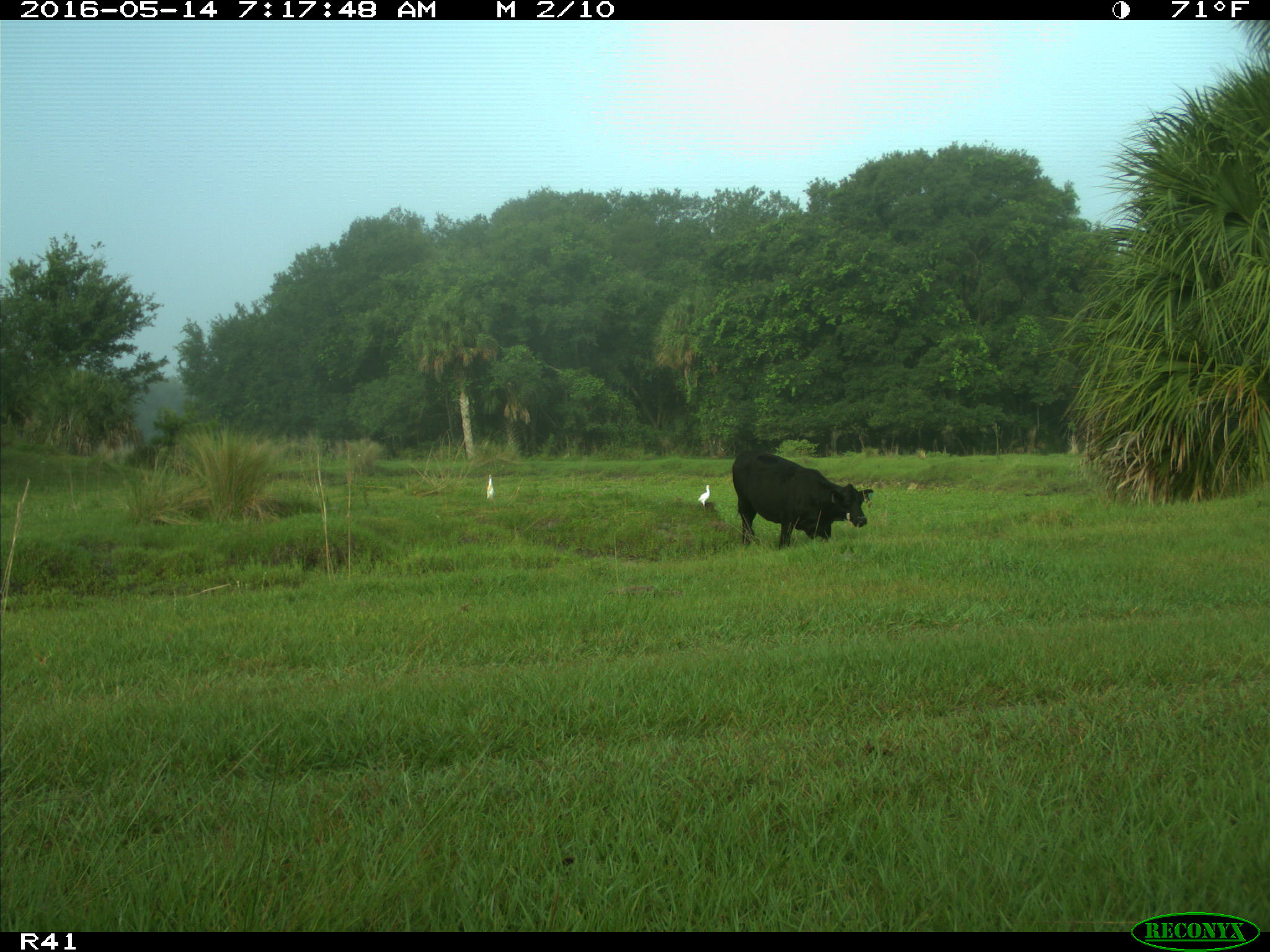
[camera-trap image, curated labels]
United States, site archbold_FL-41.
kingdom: Animalia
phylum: Chordata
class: Mammalia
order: Artiodactyla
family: Bovidae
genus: Bos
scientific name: Bos taurus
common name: domestic cow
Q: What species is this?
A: Bos taurus (domestic cow).